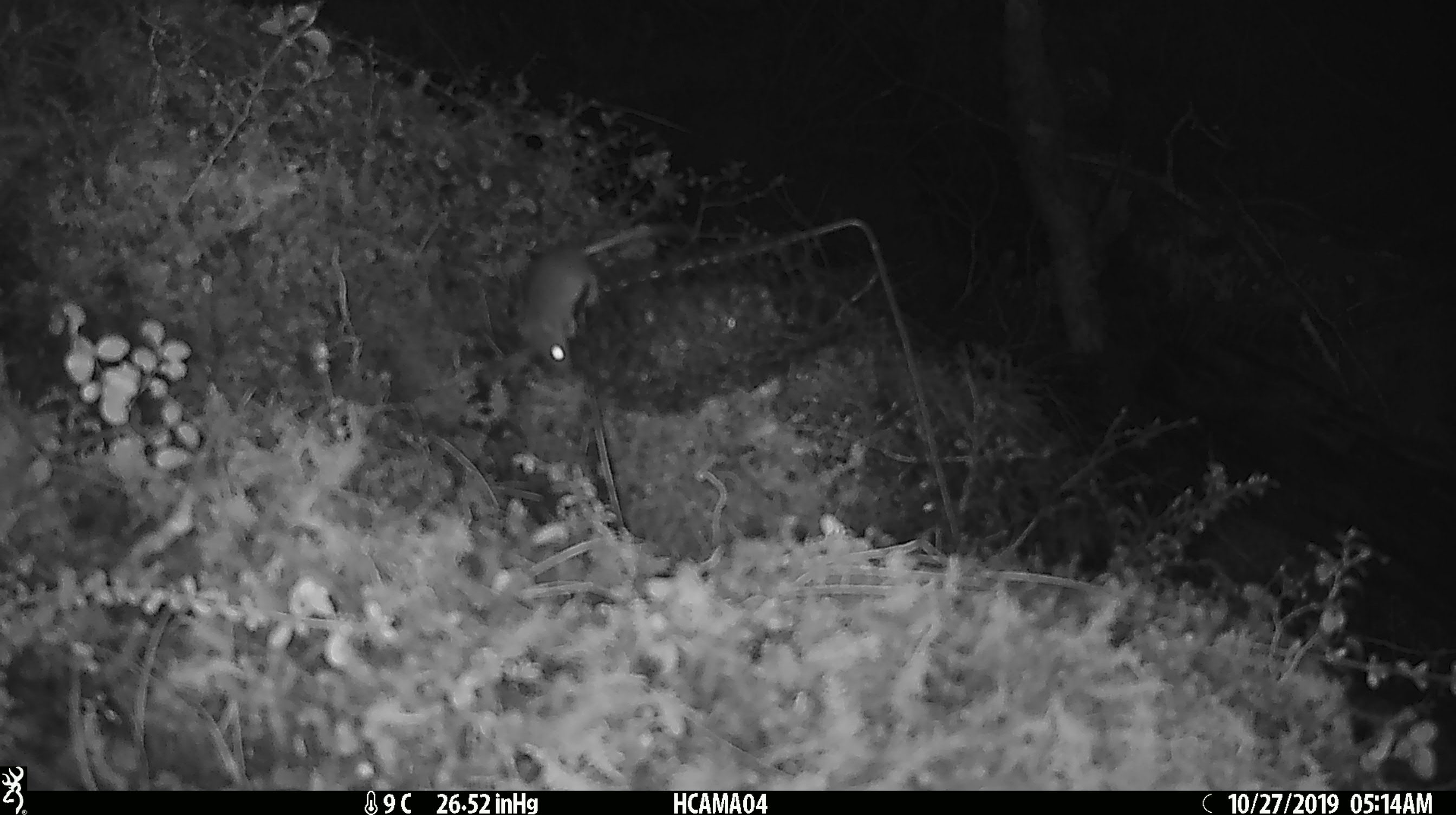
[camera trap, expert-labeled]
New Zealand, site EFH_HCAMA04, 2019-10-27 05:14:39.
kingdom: Animalia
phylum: Chordata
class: Mammalia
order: Rodentia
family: Muridae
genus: Mus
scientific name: Mus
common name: mouse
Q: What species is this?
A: Mouse (Mus).